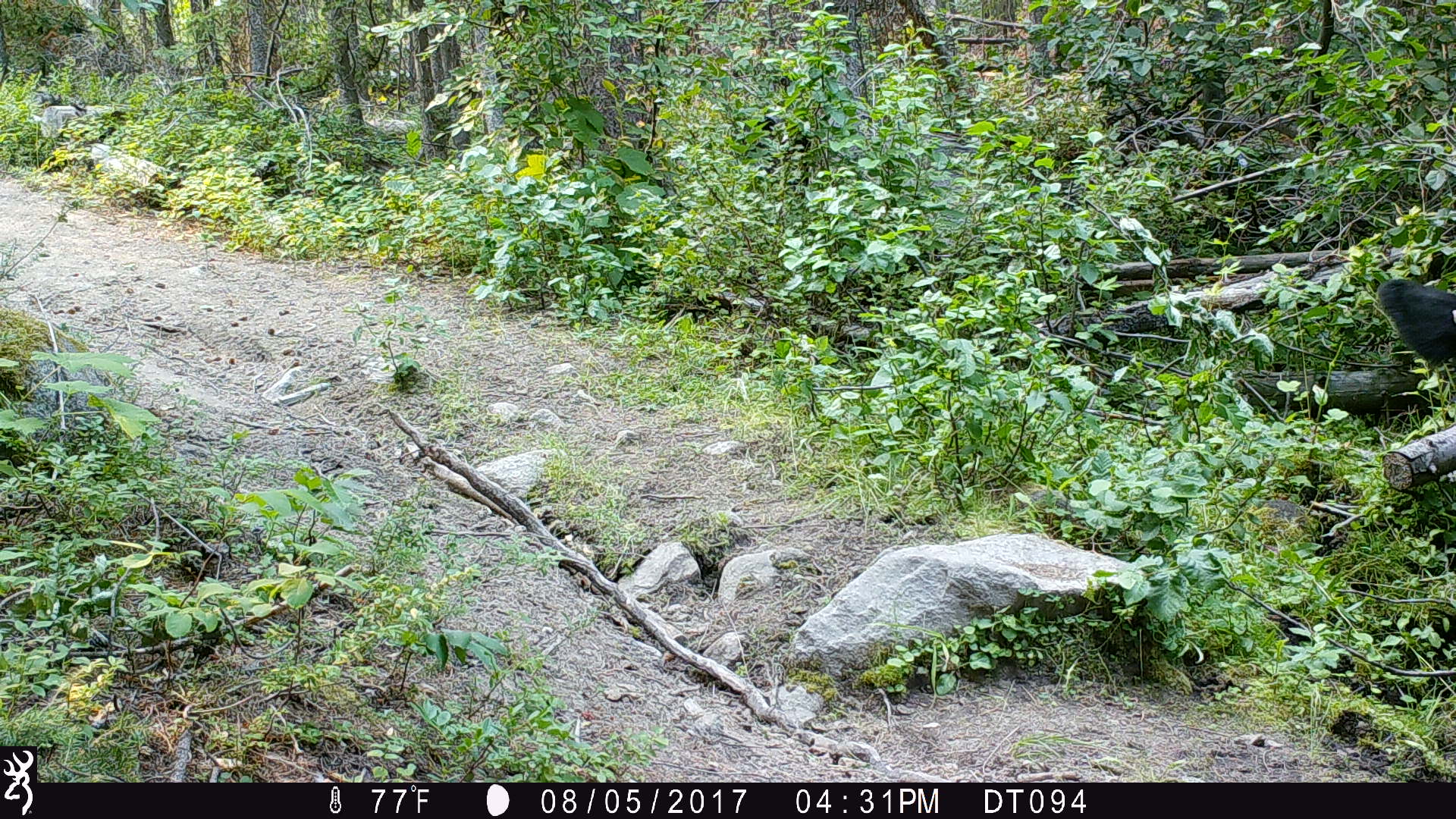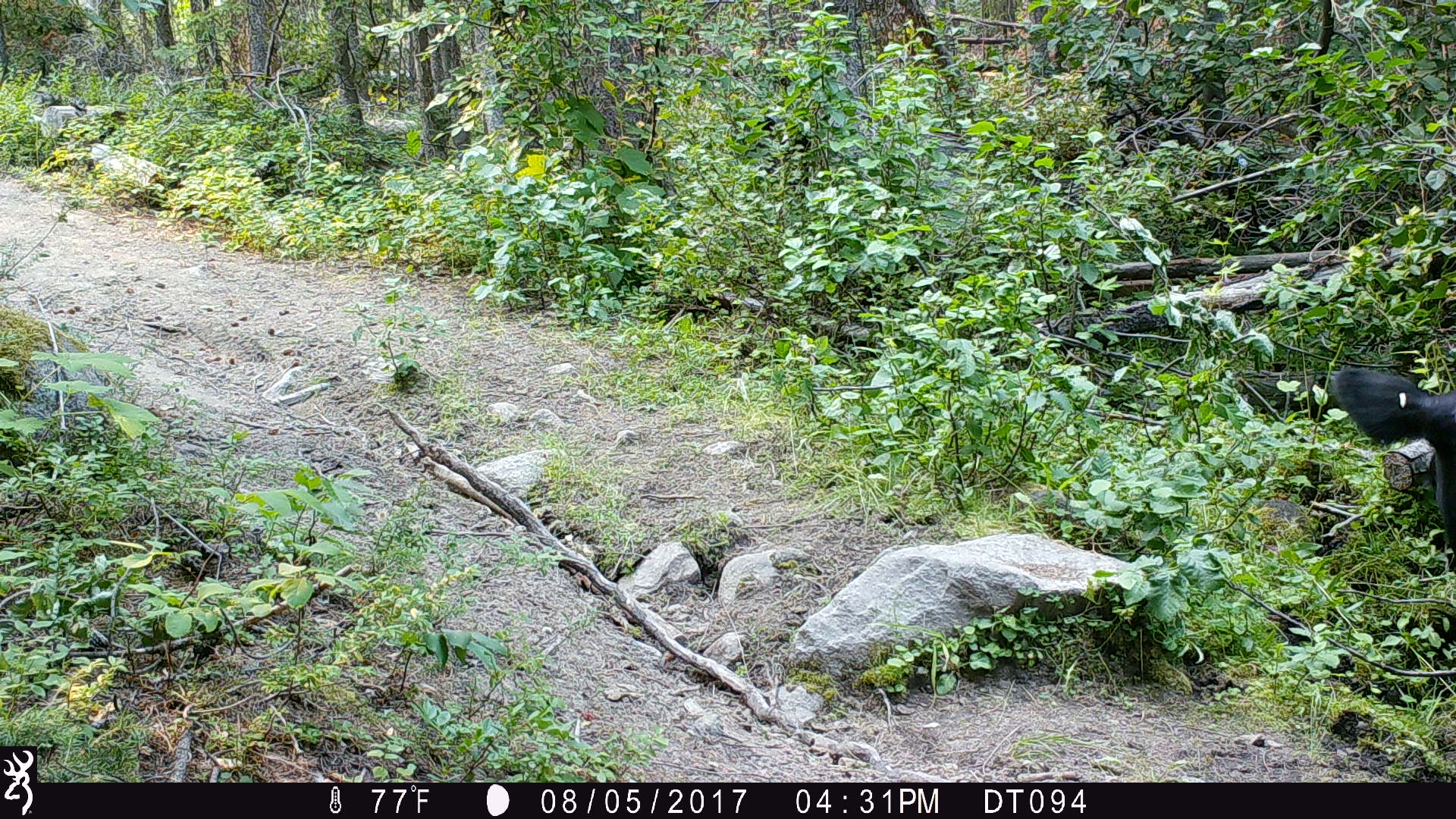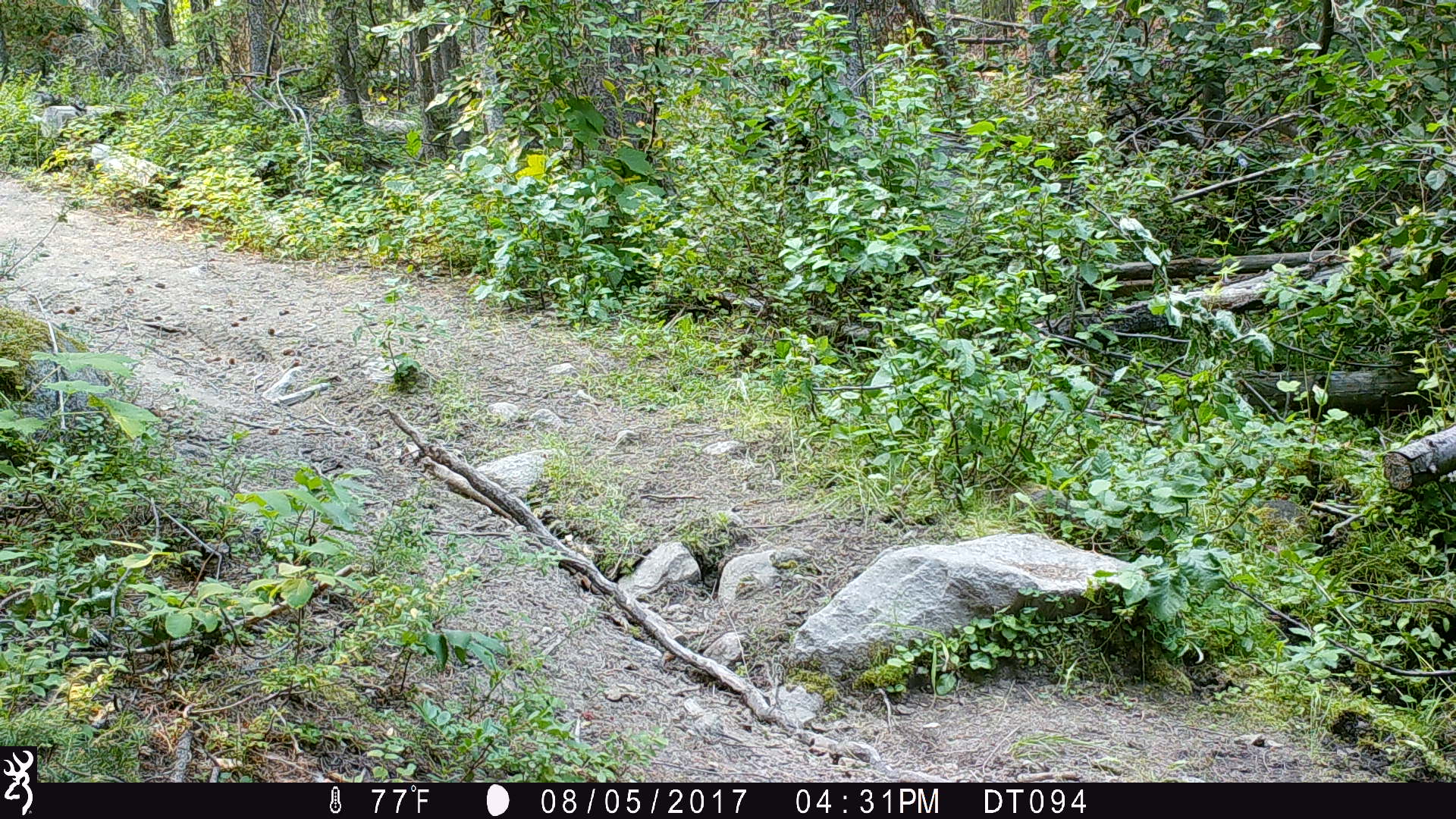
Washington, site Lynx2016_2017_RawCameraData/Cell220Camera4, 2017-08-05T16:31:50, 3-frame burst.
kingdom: Animalia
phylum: Chordata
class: Mammalia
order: Artiodactyla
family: Bovidae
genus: Bos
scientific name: Bos taurus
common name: domestic cattle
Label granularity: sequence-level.